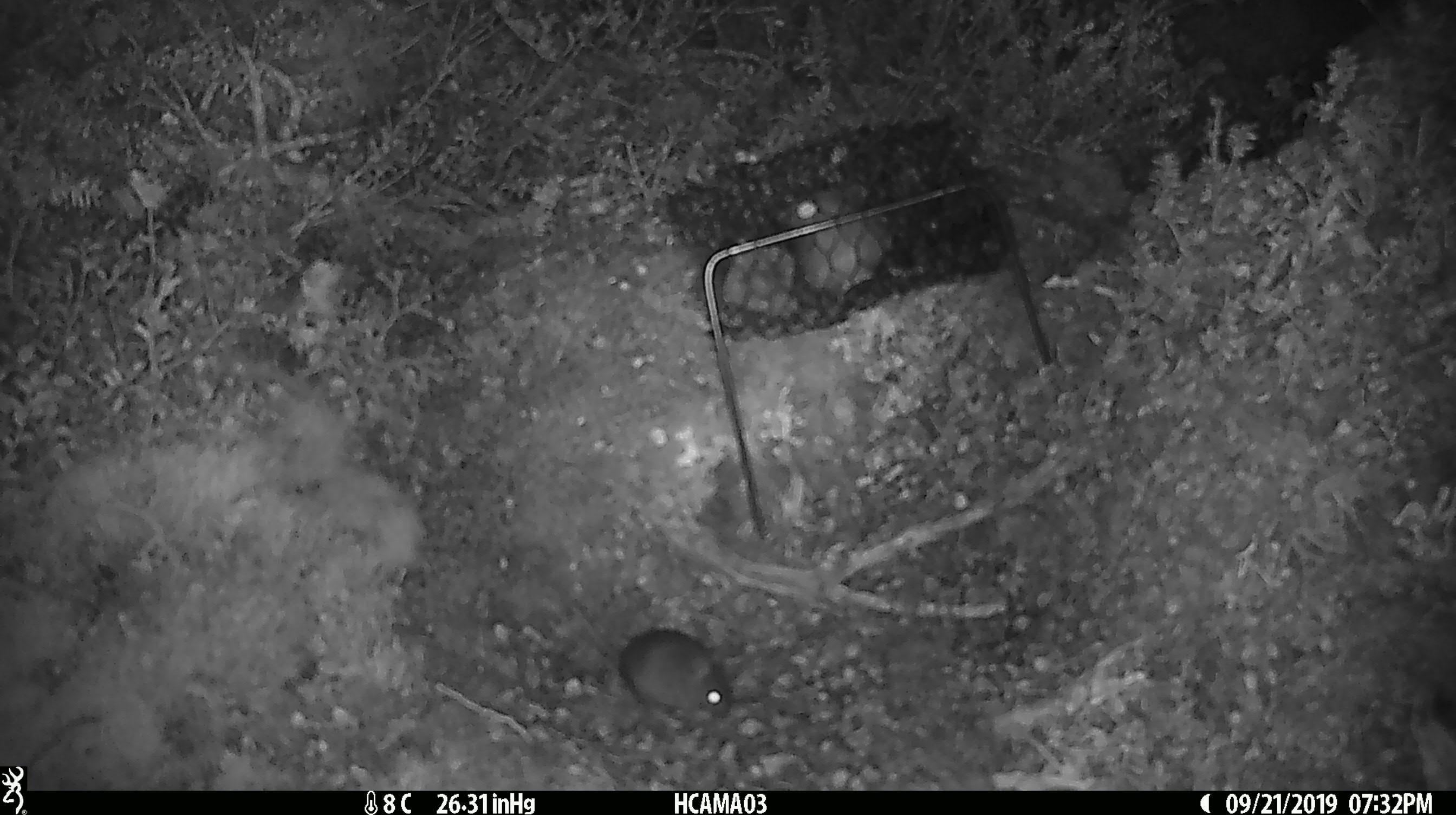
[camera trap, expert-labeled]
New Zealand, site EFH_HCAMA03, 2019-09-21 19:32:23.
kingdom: Animalia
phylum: Chordata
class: Mammalia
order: Rodentia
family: Muridae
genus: Mus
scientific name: Mus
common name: mouse